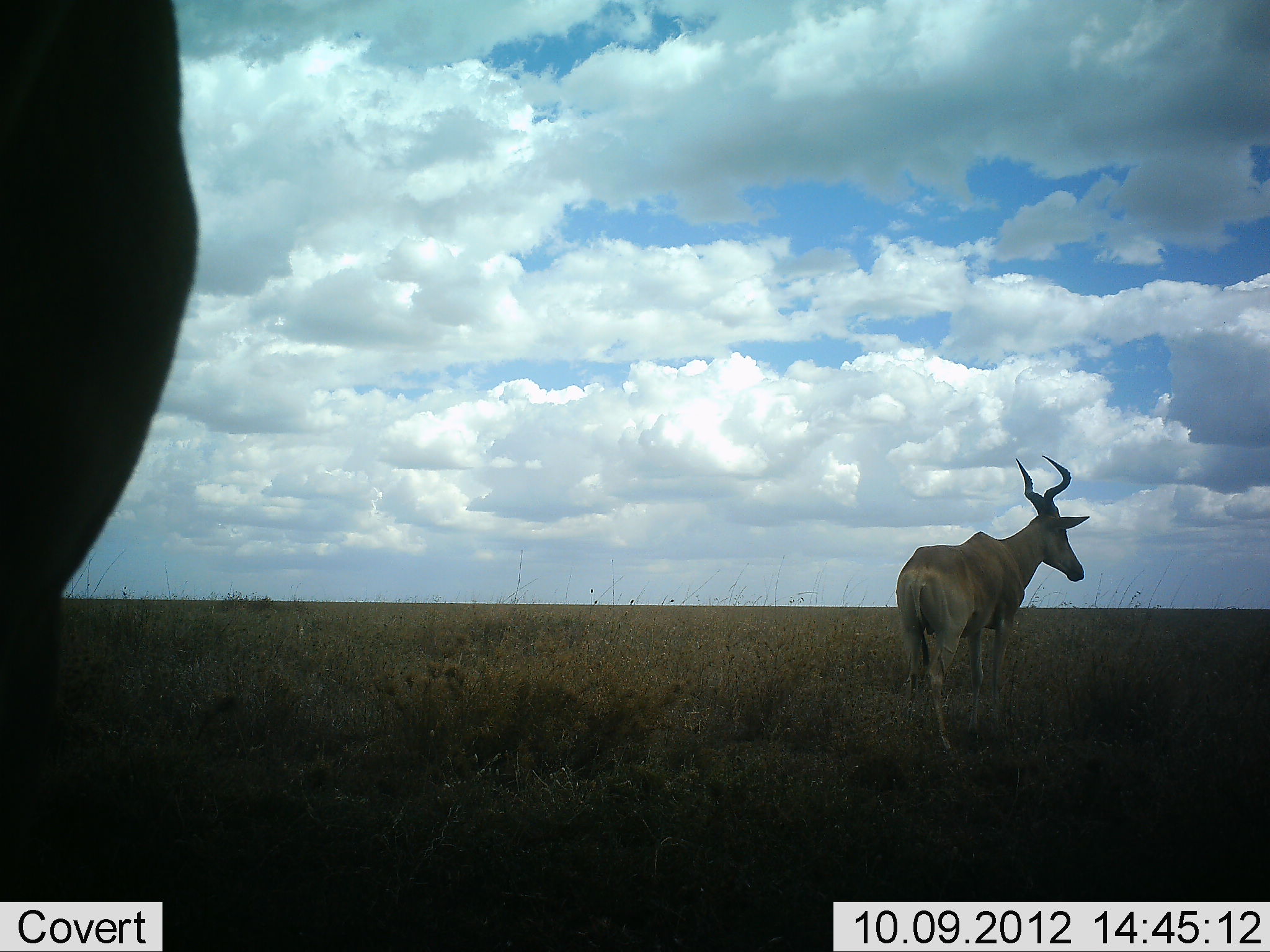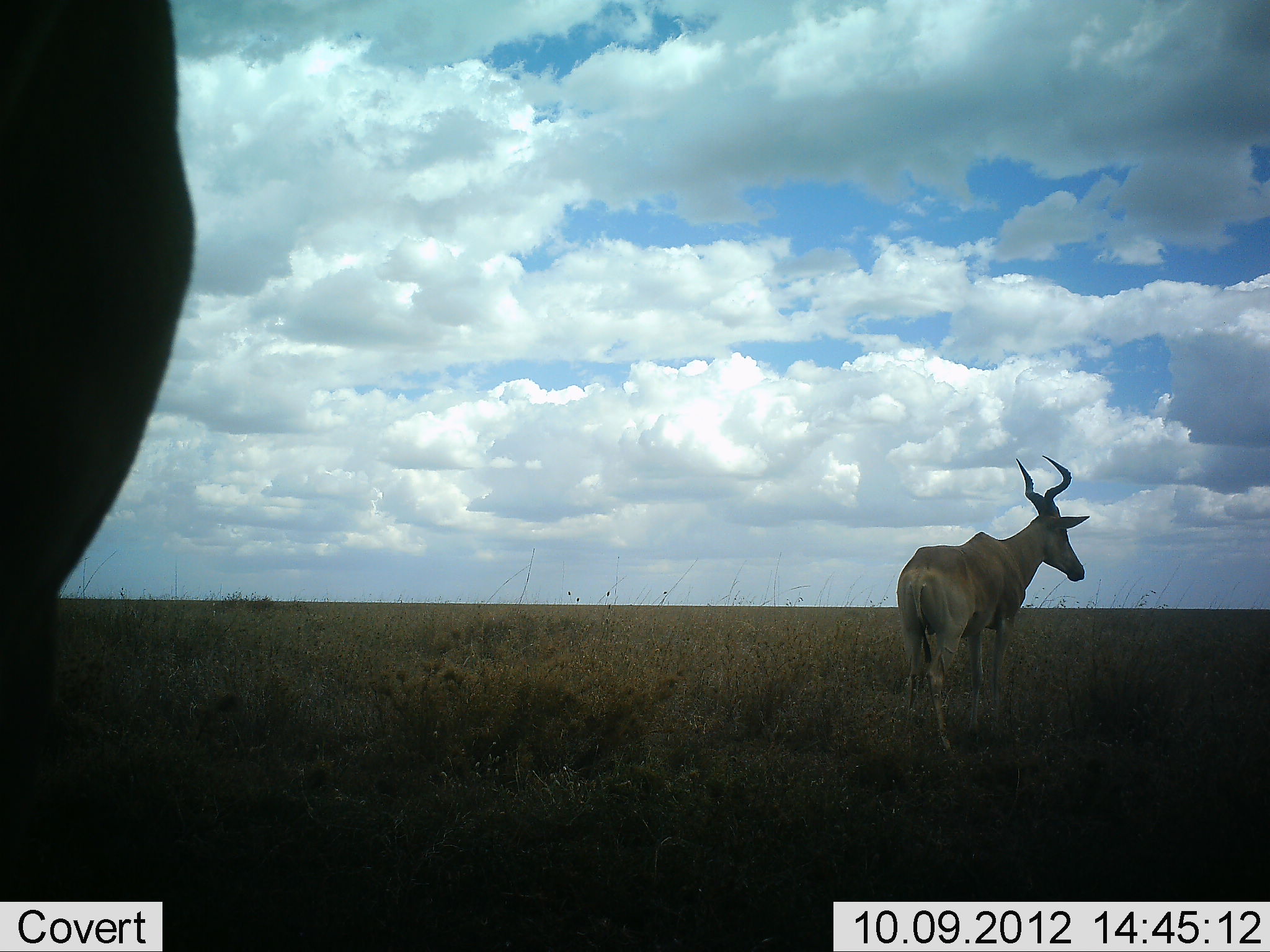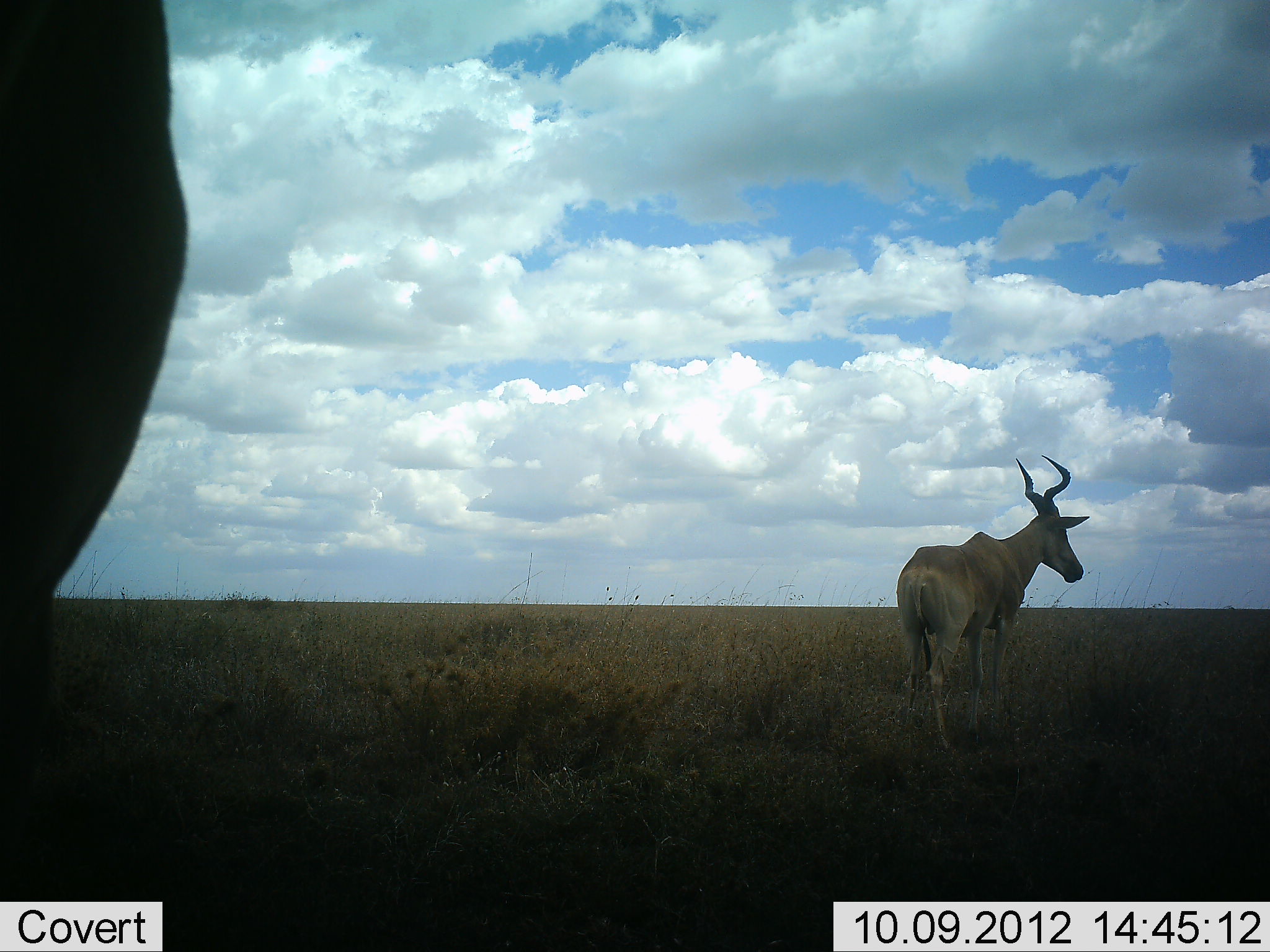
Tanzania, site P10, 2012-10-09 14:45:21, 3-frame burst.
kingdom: Animalia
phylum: Chordata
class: Mammalia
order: Artiodactyla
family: Bovidae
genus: Alcelaphus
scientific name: Alcelaphus buselaphus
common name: hartebeest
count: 2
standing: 100%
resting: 0%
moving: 0%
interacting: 0%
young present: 0%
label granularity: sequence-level